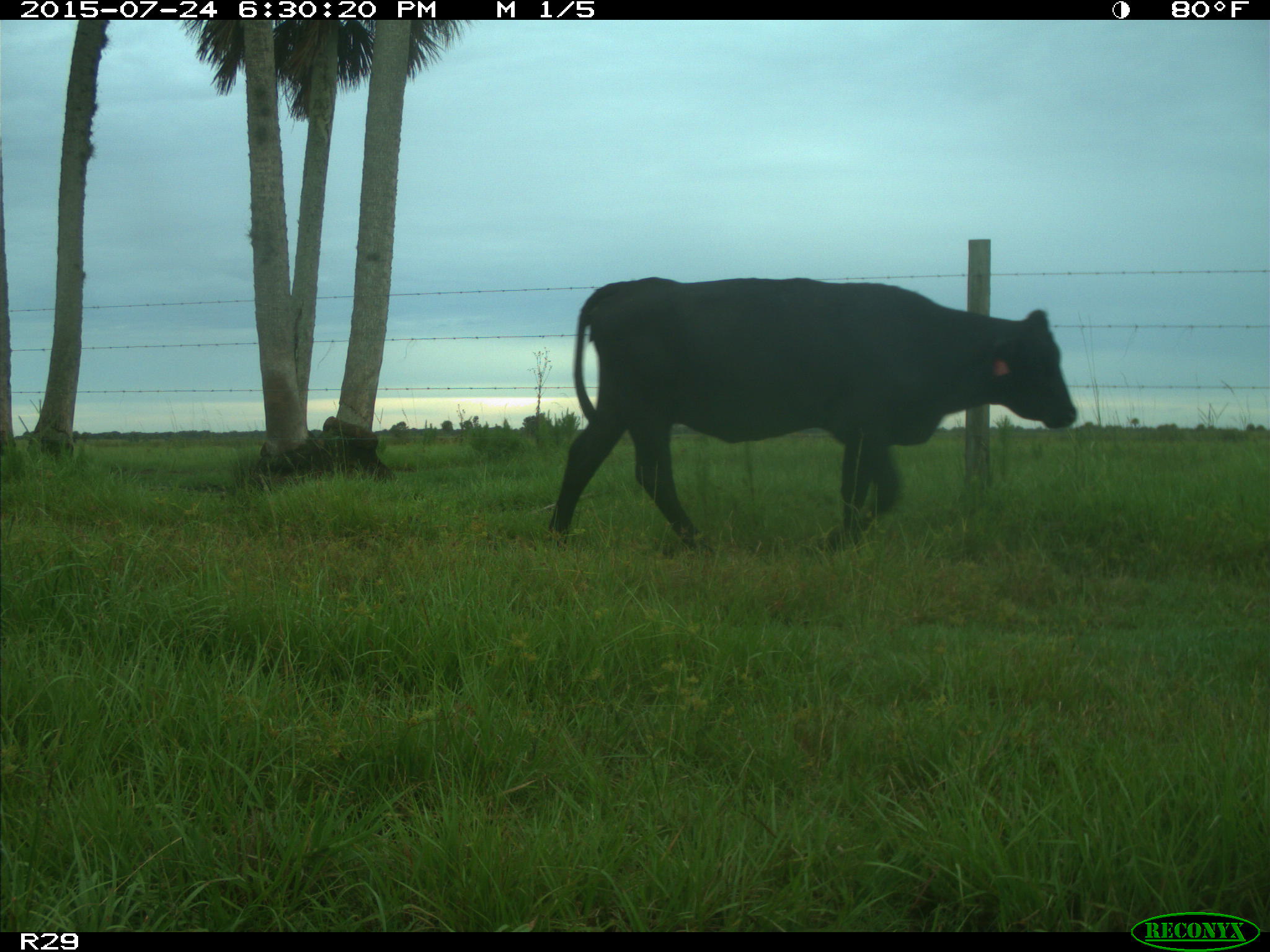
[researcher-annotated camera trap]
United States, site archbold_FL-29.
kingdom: Animalia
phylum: Chordata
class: Mammalia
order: Artiodactyla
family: Bovidae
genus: Bos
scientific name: Bos taurus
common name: domestic cow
Bos taurus (domestic cow).